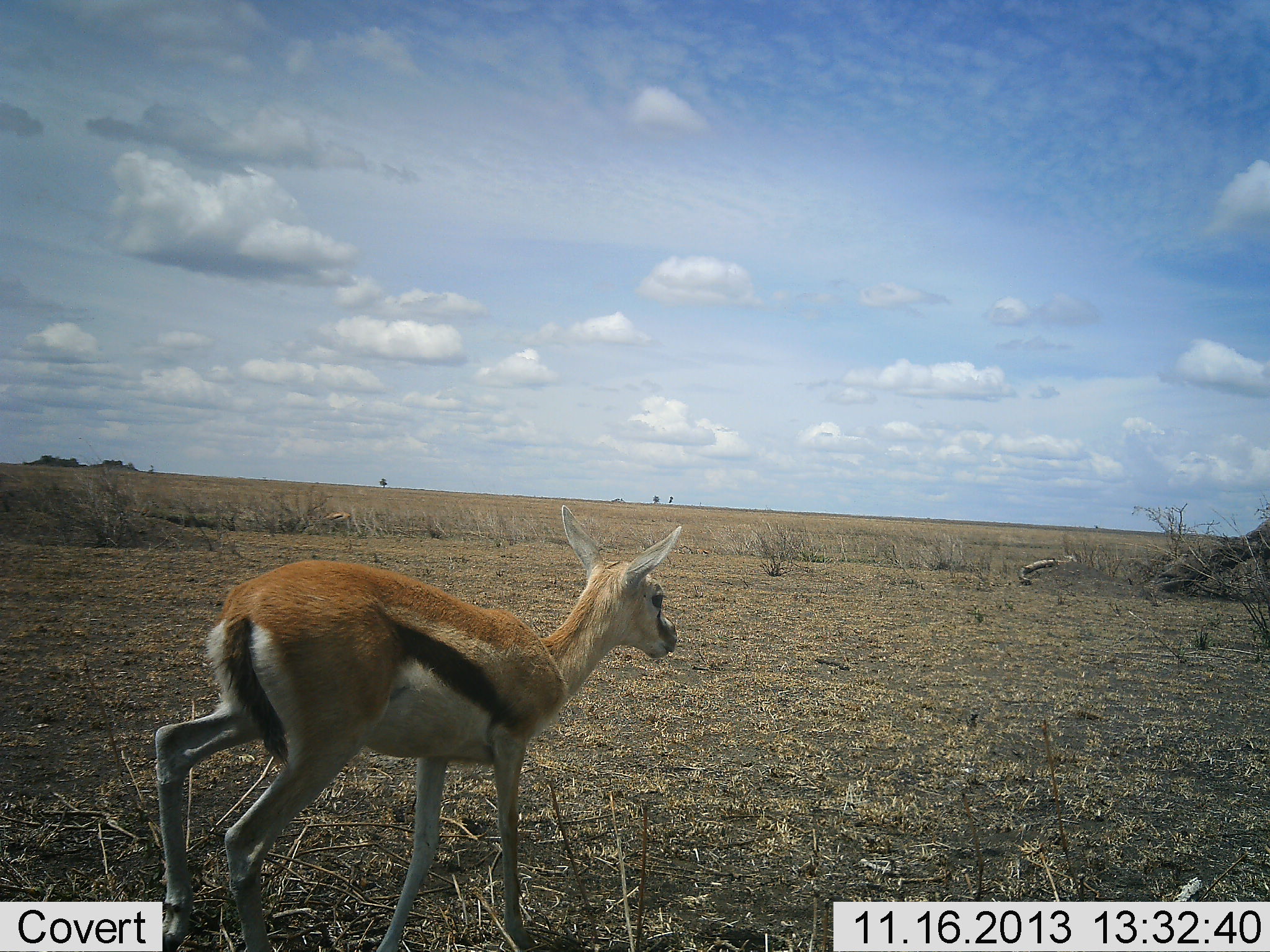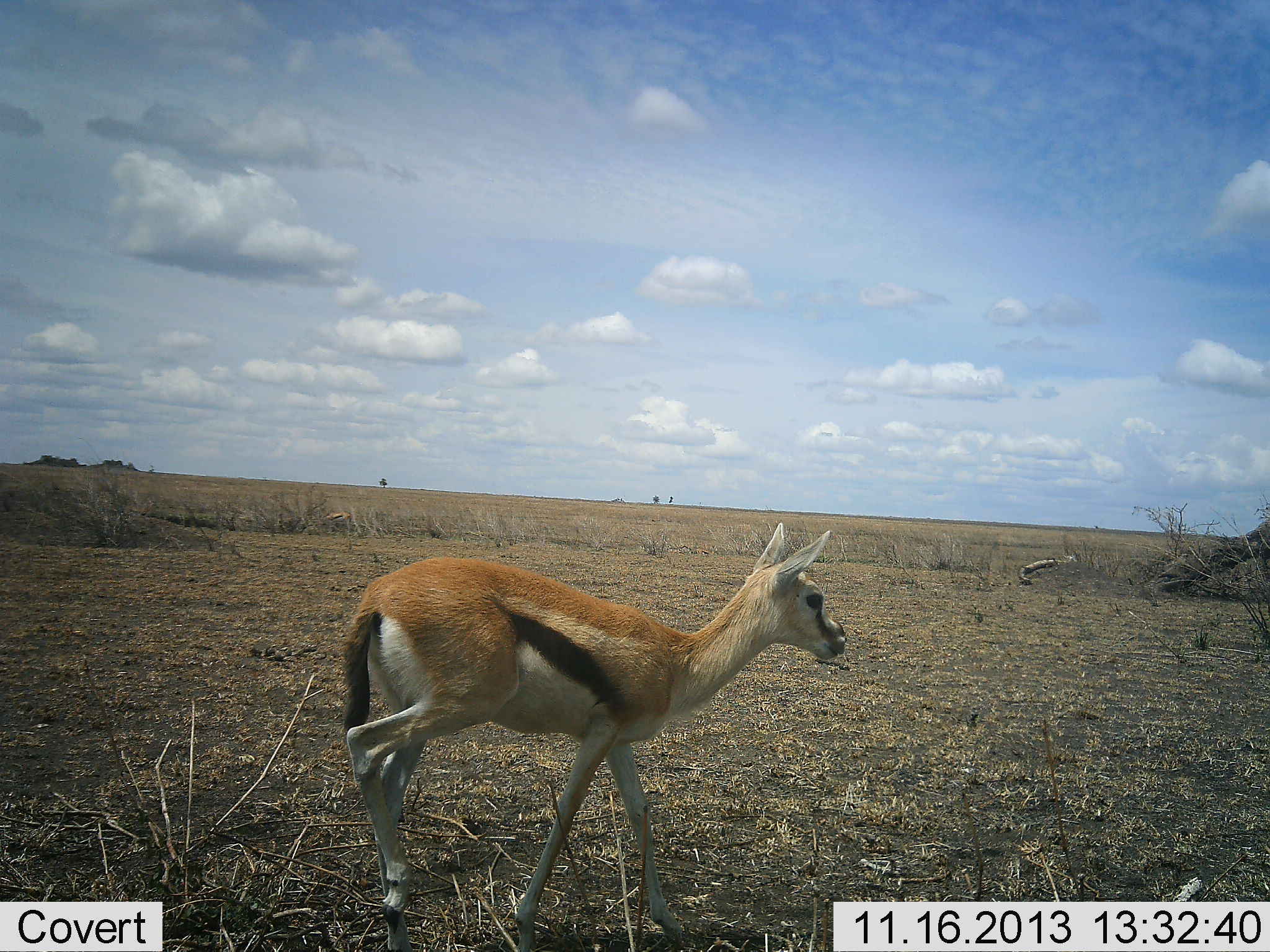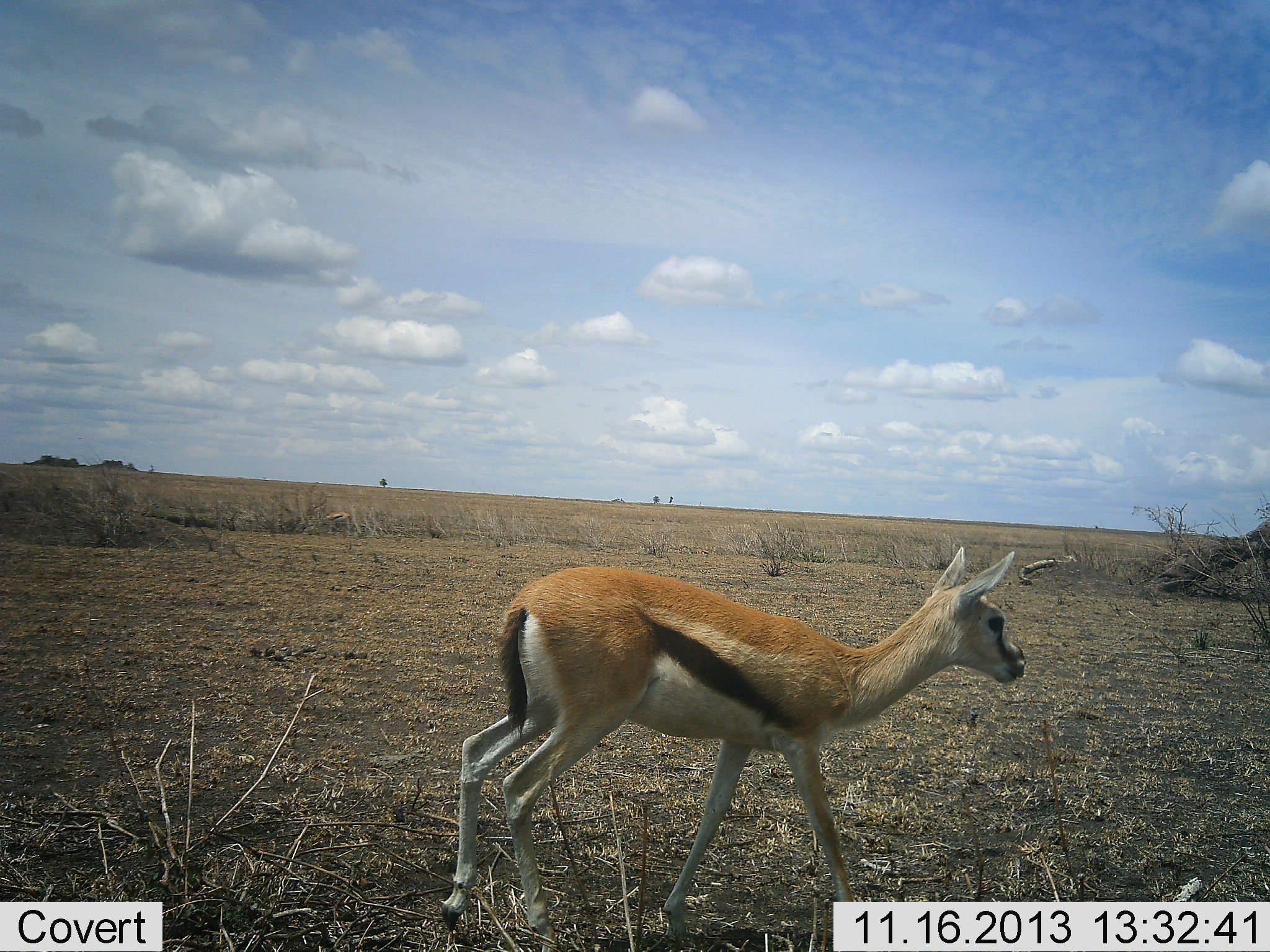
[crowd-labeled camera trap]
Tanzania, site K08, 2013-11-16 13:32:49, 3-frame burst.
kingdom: Animalia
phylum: Chordata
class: Mammalia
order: Artiodactyla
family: Bovidae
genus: Eudorcas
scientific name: Eudorcas thomsonii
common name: thomson's gazelle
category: gazellethomsons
Gazellethomsons (thomson's gazelle) (Eudorcas thomsonii), count 1. Behavior (volunteer vote fractions): standing 9%, resting 9%, moving 100%, interacting 0%. Young present (vote fraction): 0%. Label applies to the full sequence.